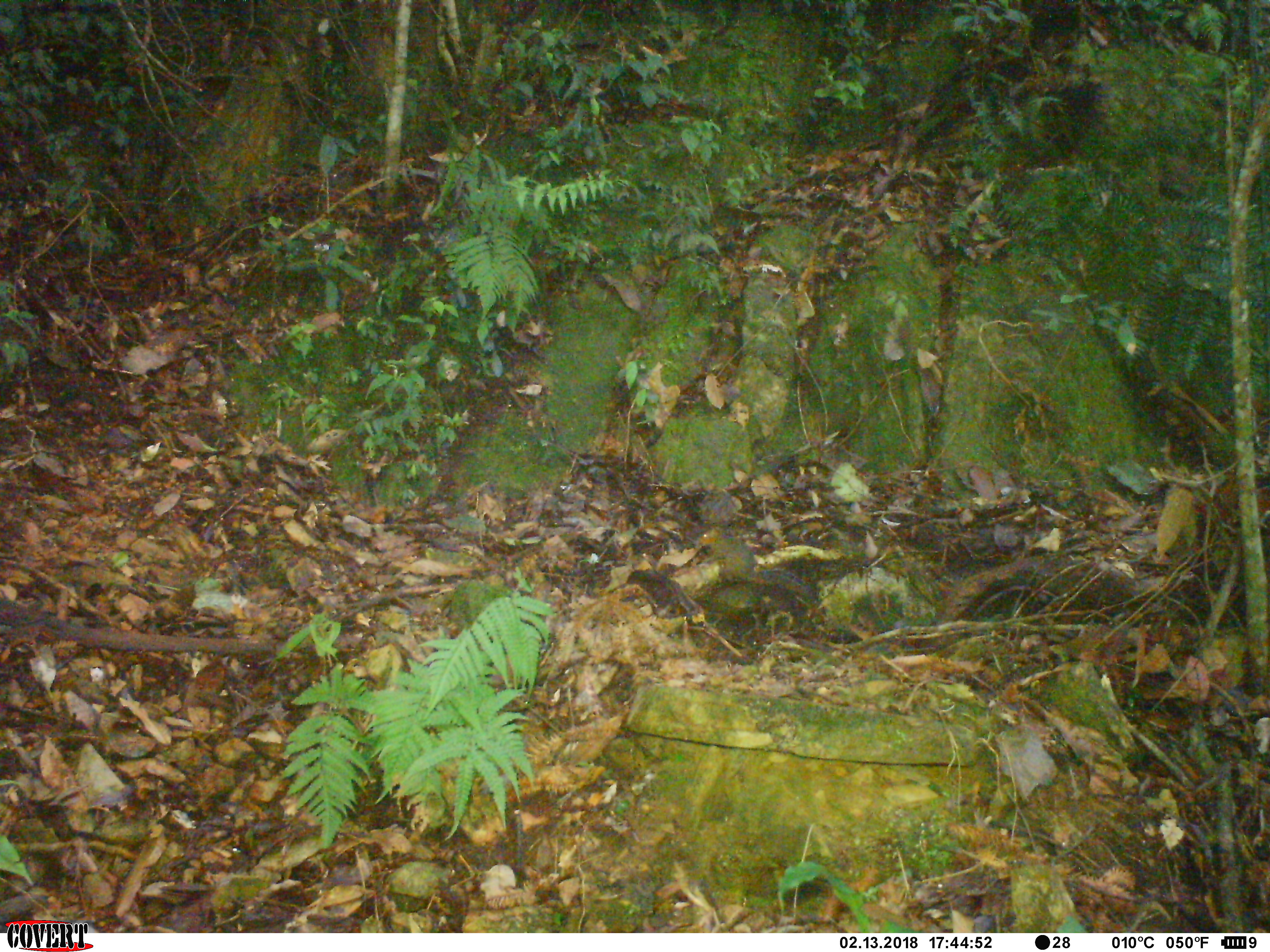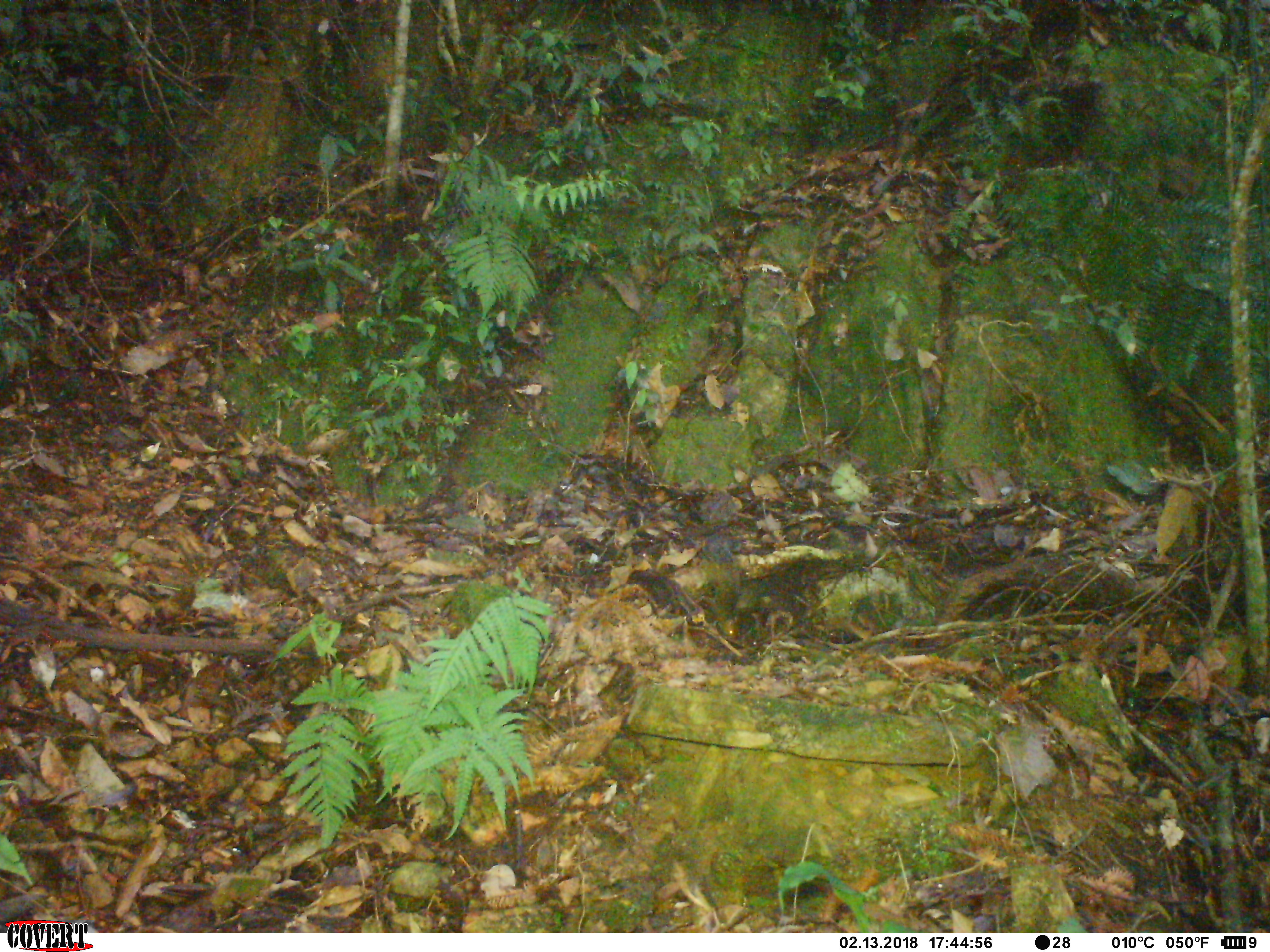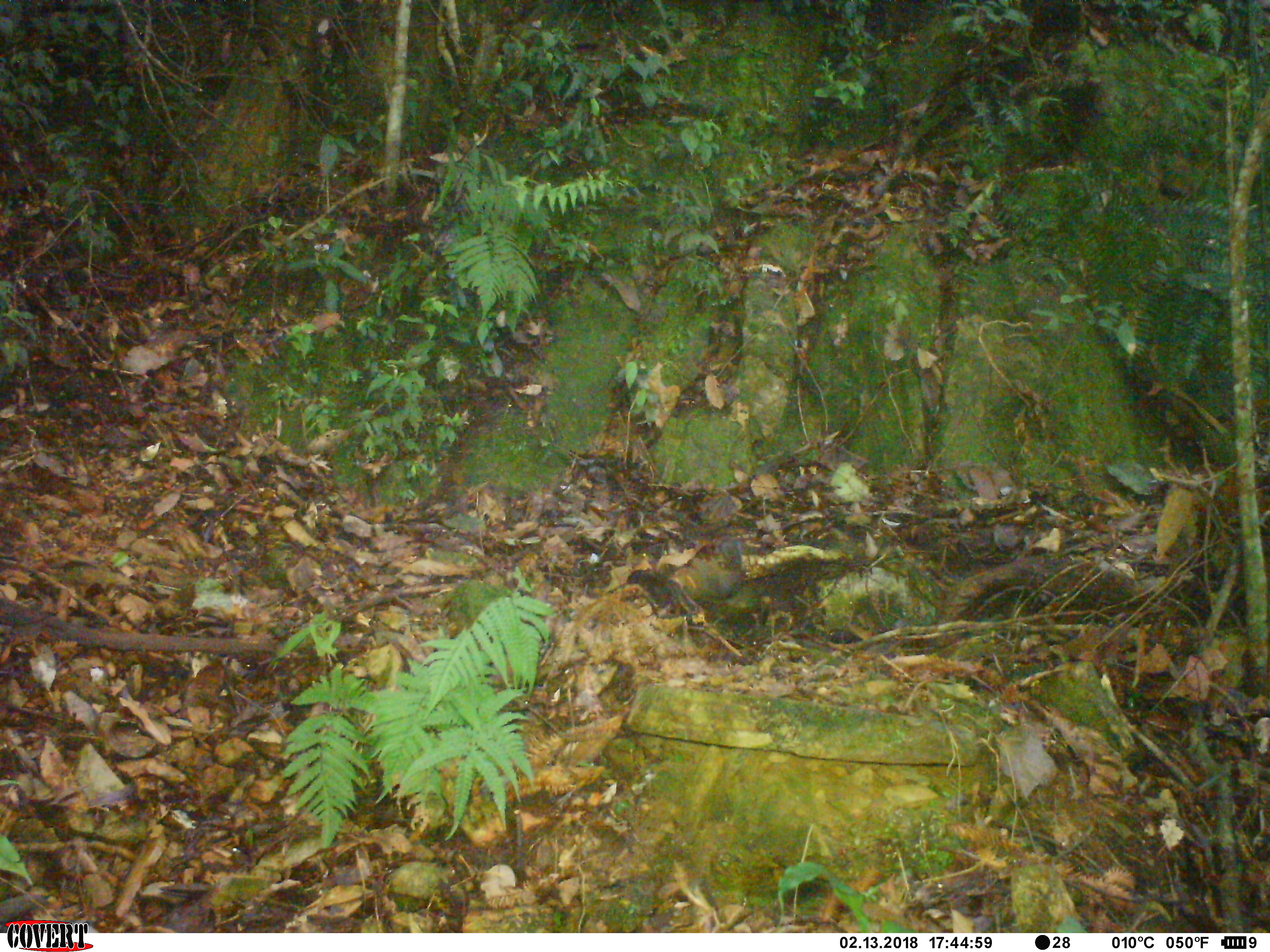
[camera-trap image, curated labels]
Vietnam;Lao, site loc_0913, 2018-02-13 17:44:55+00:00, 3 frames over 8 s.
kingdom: Animalia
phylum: Chordata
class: Mammalia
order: Rodentia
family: Sciuridae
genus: Dremomys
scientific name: Dremomys rufigenis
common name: red-cheeked squirrel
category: red cheeked squirrel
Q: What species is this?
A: Red cheeked squirrel (red-cheeked squirrel) (Dremomys rufigenis).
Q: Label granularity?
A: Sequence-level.